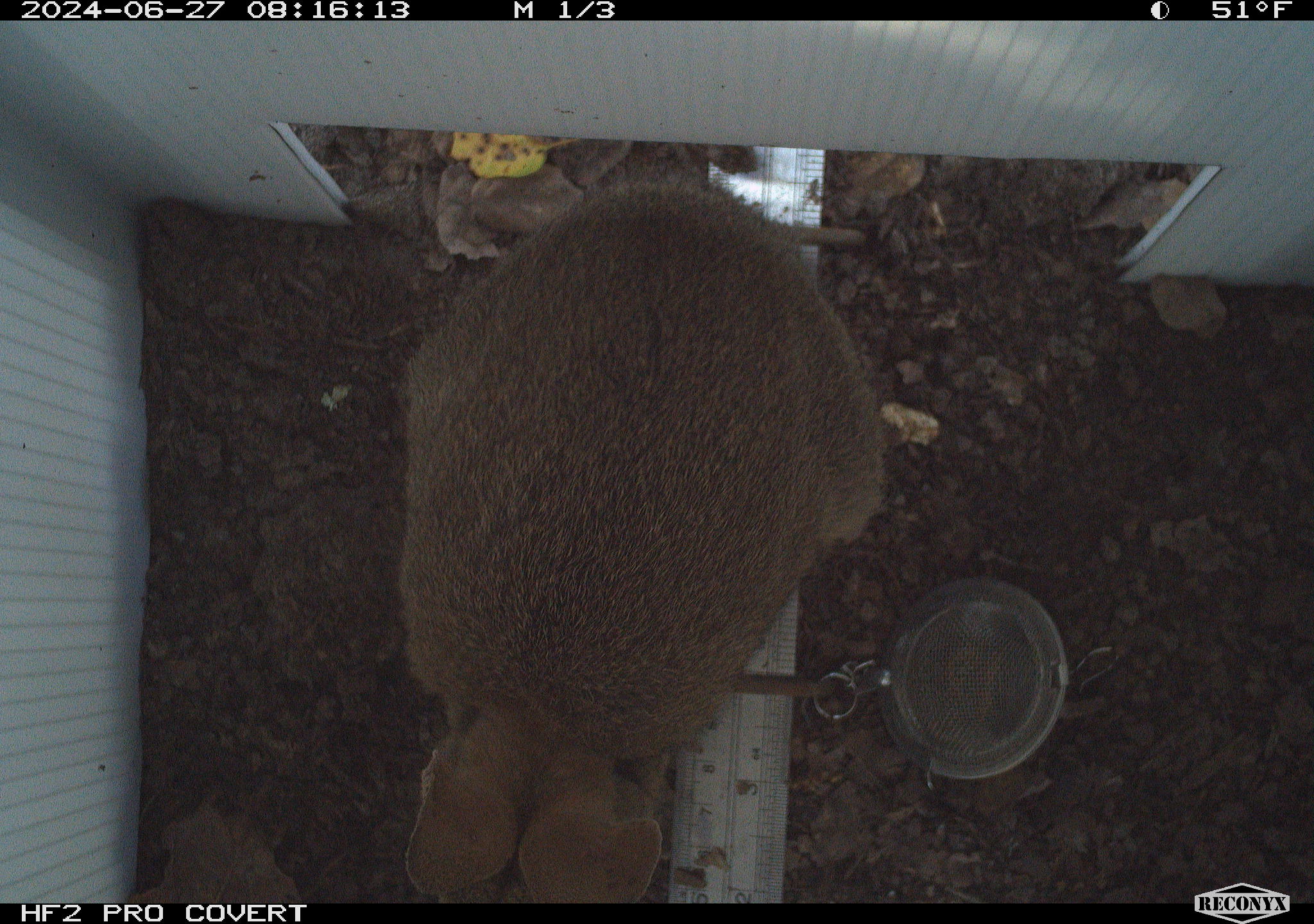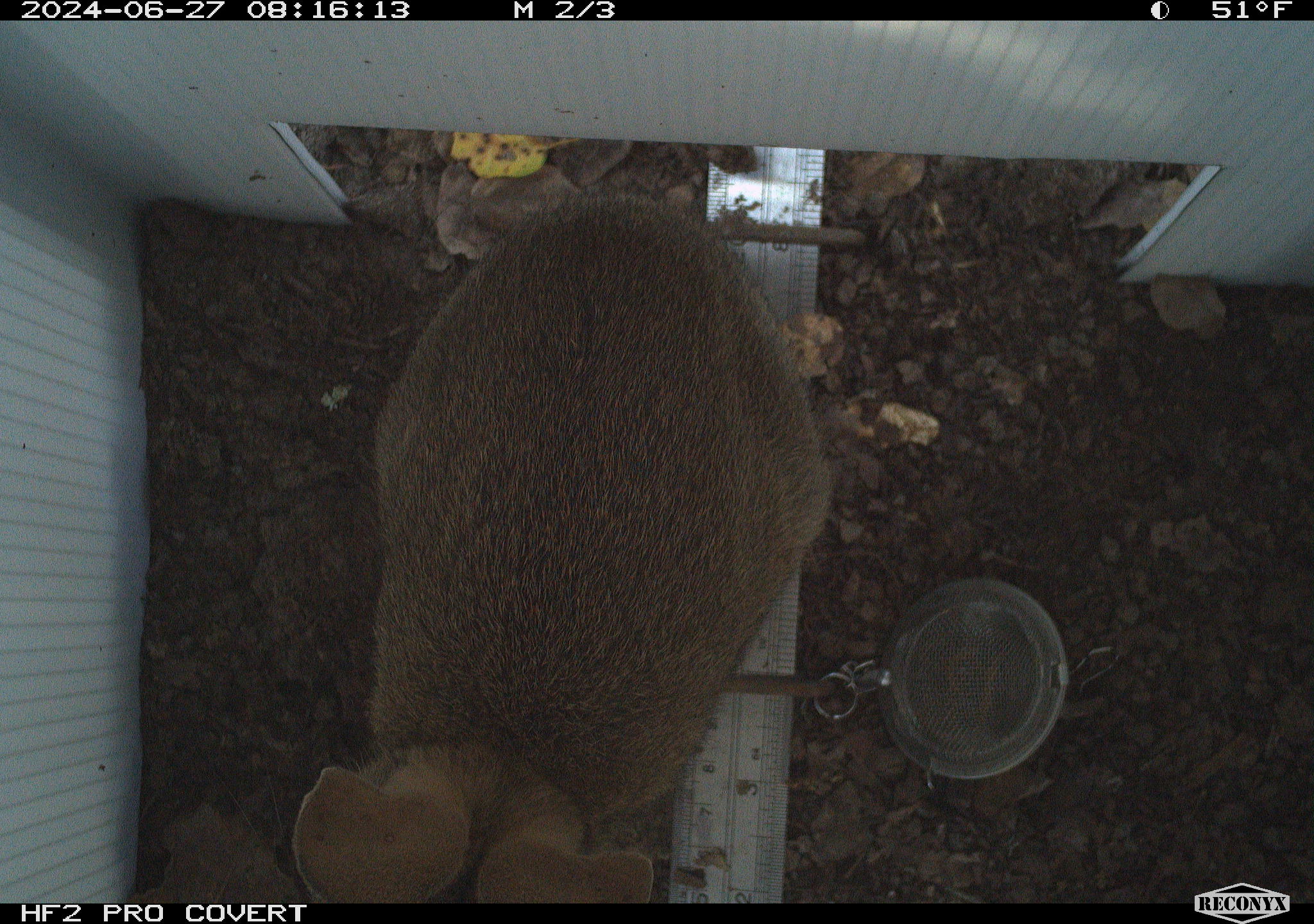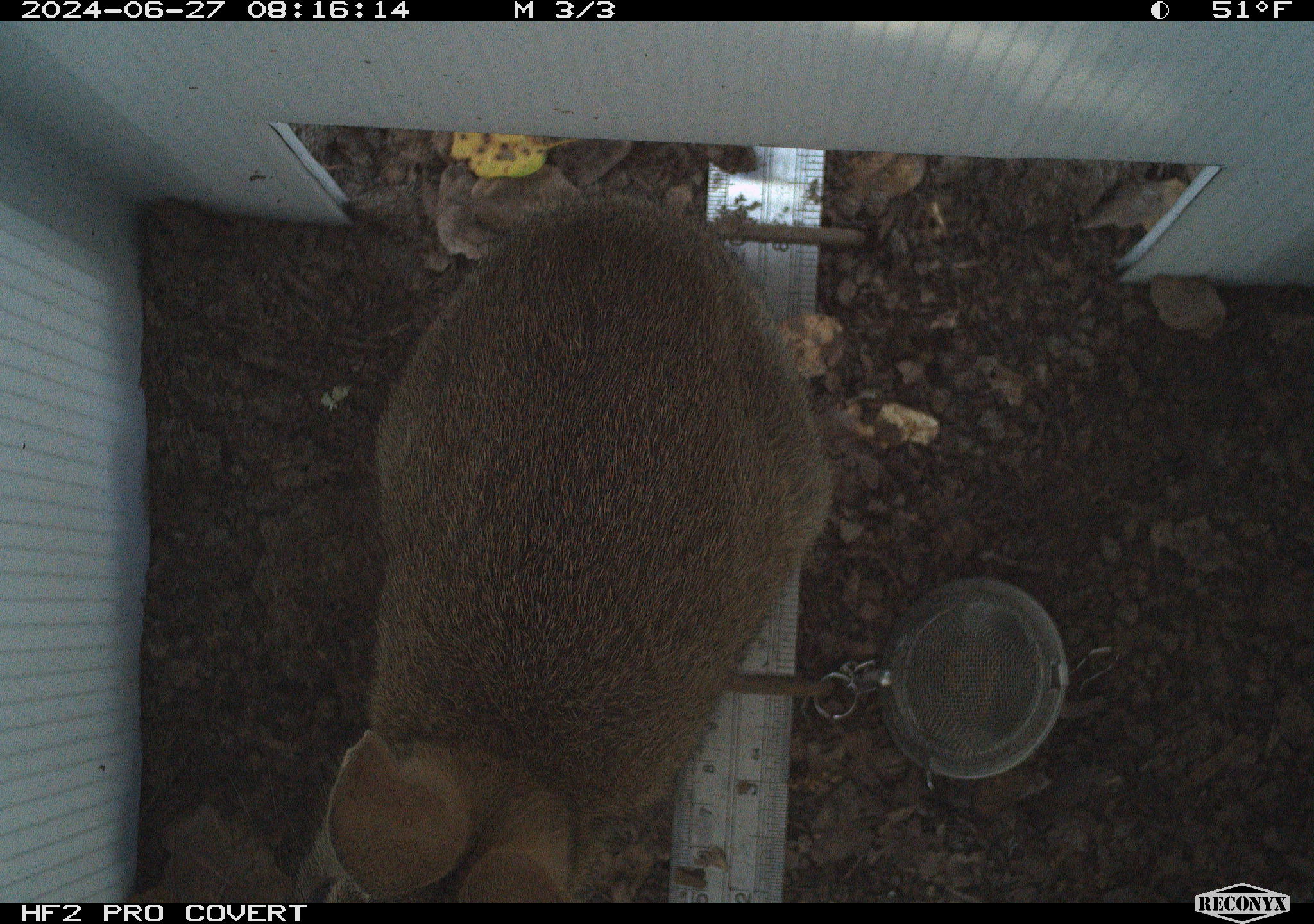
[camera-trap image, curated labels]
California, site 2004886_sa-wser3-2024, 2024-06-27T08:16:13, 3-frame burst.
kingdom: Animalia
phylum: Chordata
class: Mammalia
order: Lagomorpha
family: Leporidae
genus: Sylvilagus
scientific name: Sylvilagus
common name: cottontail rabbits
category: sylvilagus species